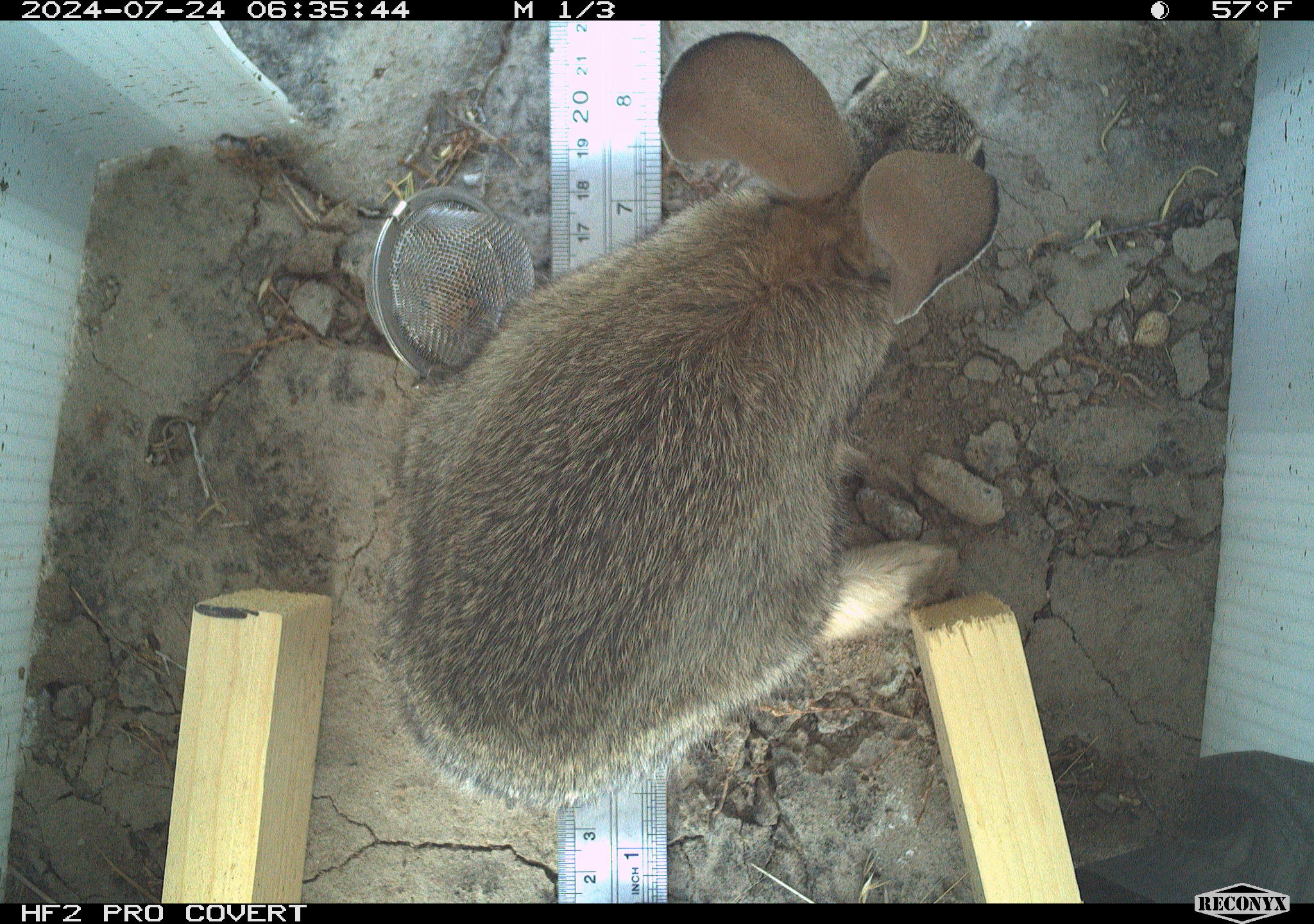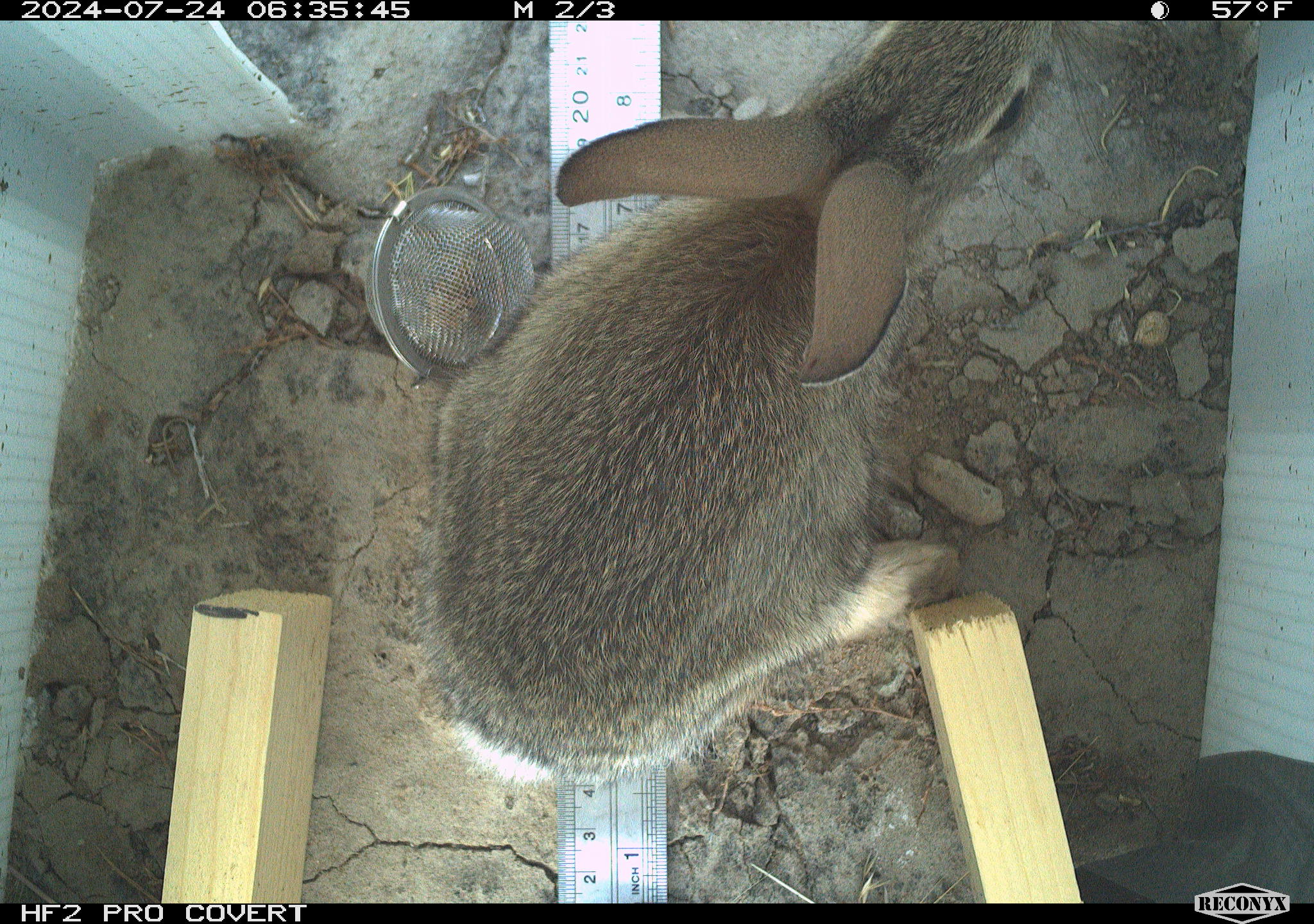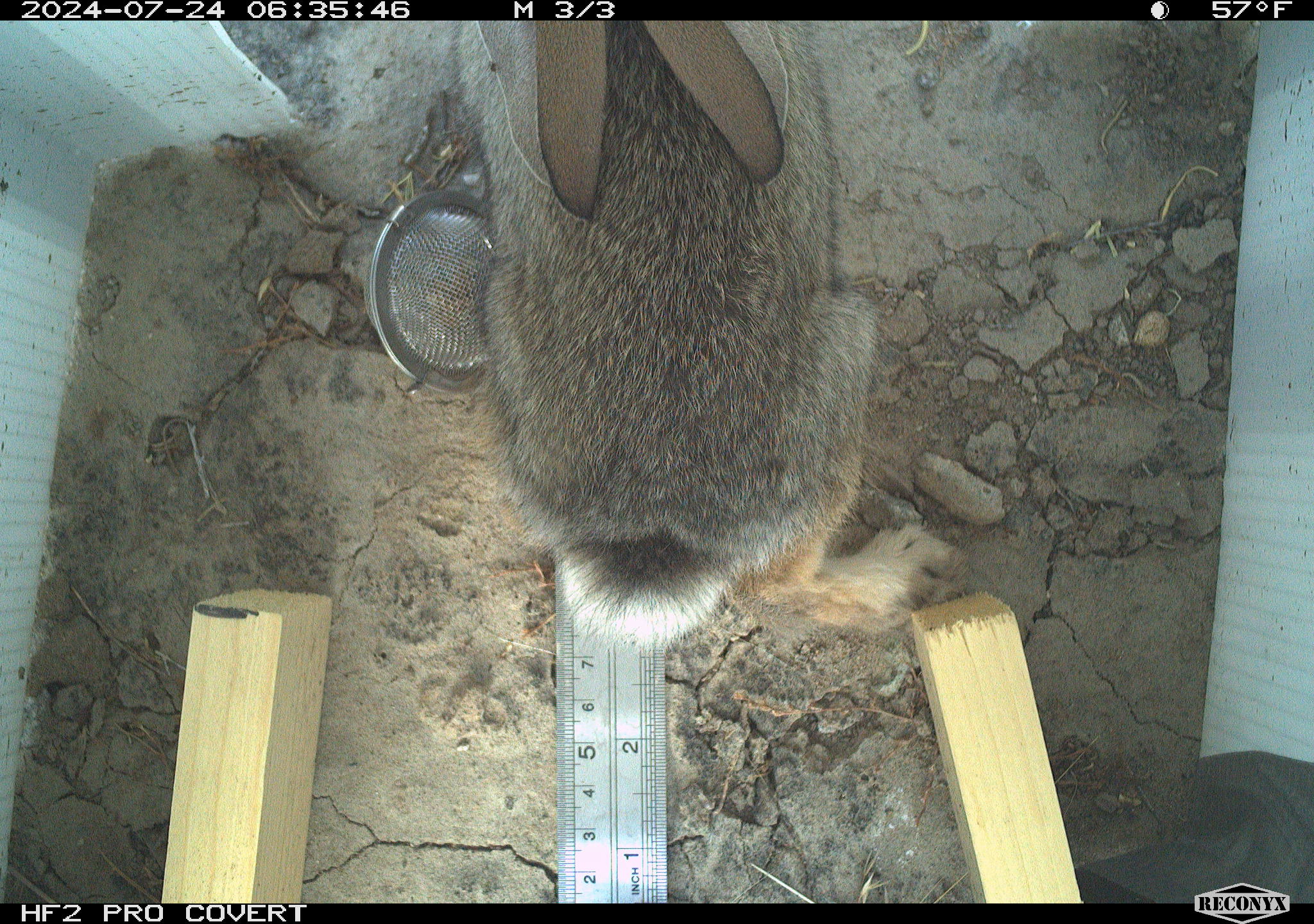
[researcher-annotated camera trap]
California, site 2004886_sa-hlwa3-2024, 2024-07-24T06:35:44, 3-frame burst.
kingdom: Animalia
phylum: Chordata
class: Mammalia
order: Lagomorpha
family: Leporidae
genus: Sylvilagus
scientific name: Sylvilagus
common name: cottontail rabbits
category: sylvilagus species